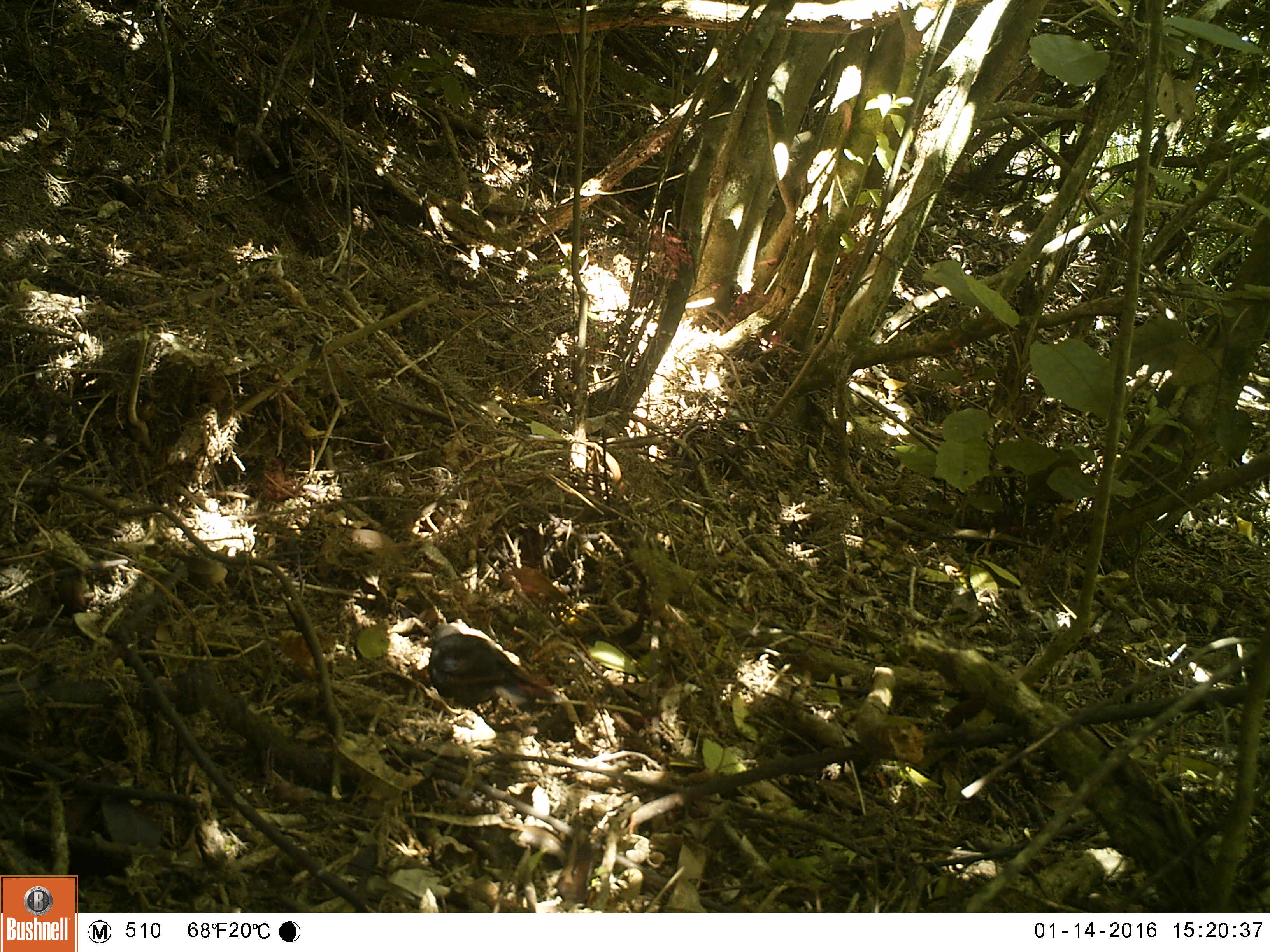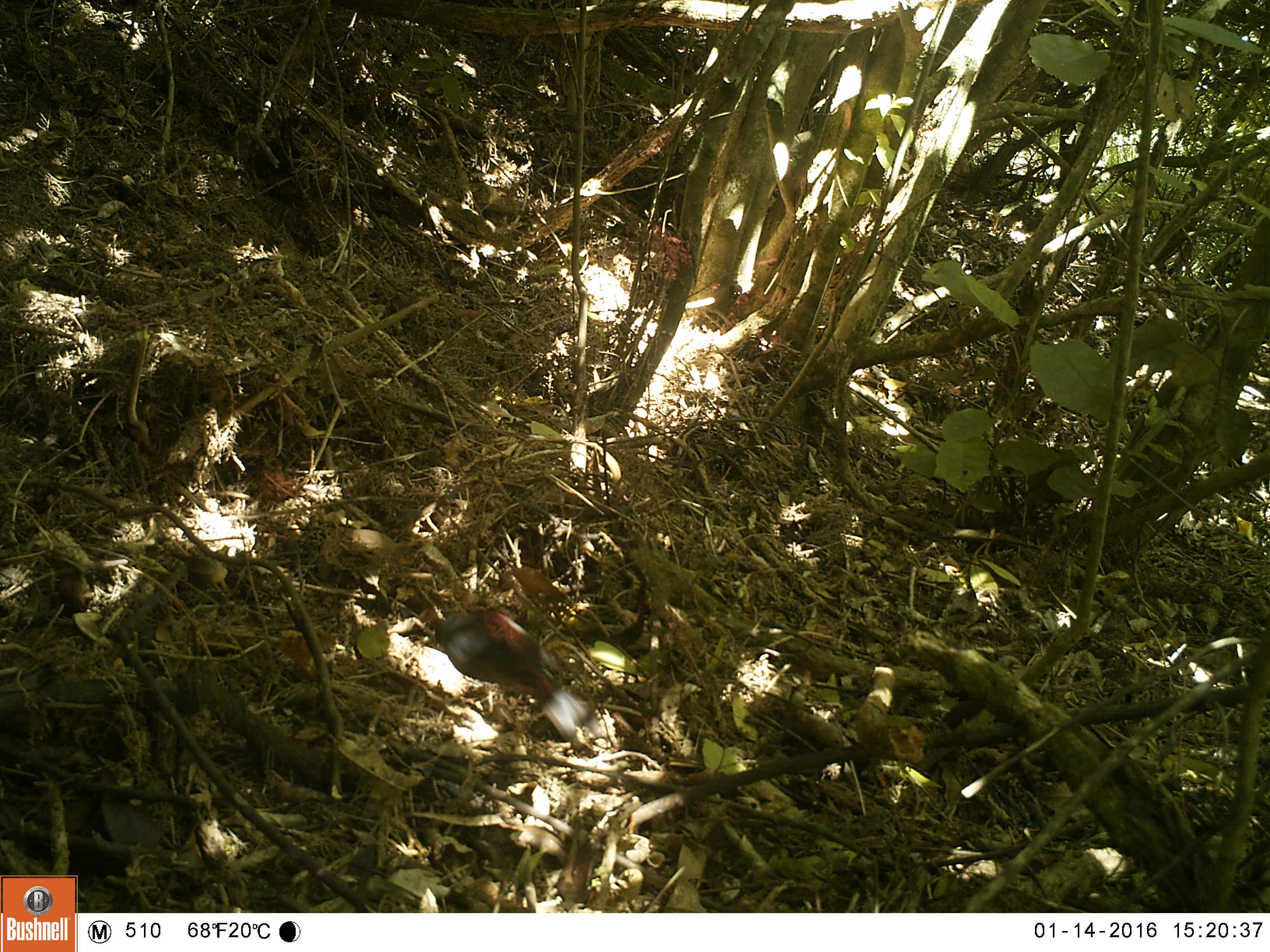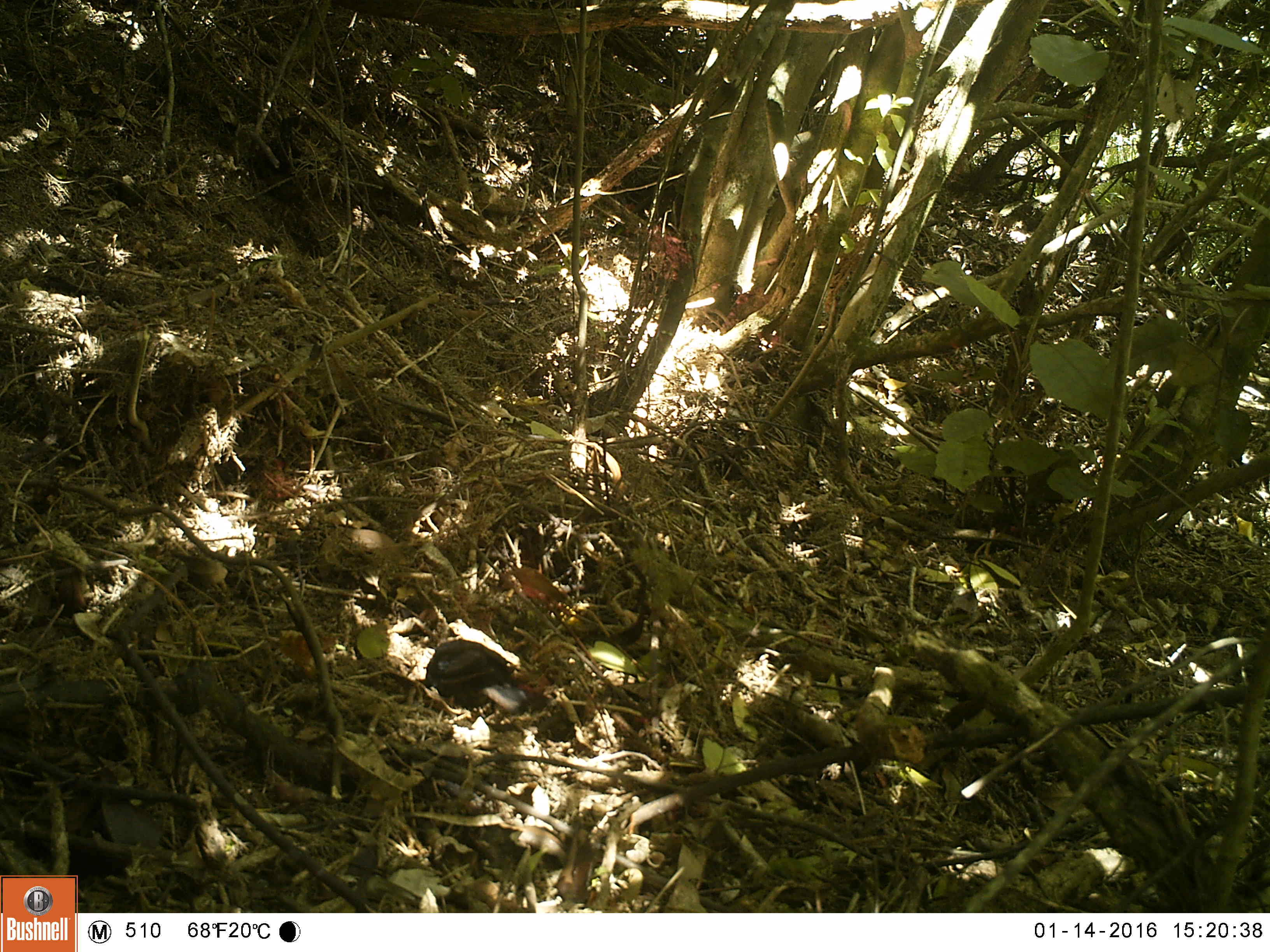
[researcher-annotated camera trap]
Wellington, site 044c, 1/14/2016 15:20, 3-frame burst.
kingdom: Animalia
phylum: Chordata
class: Aves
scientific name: Aves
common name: bird